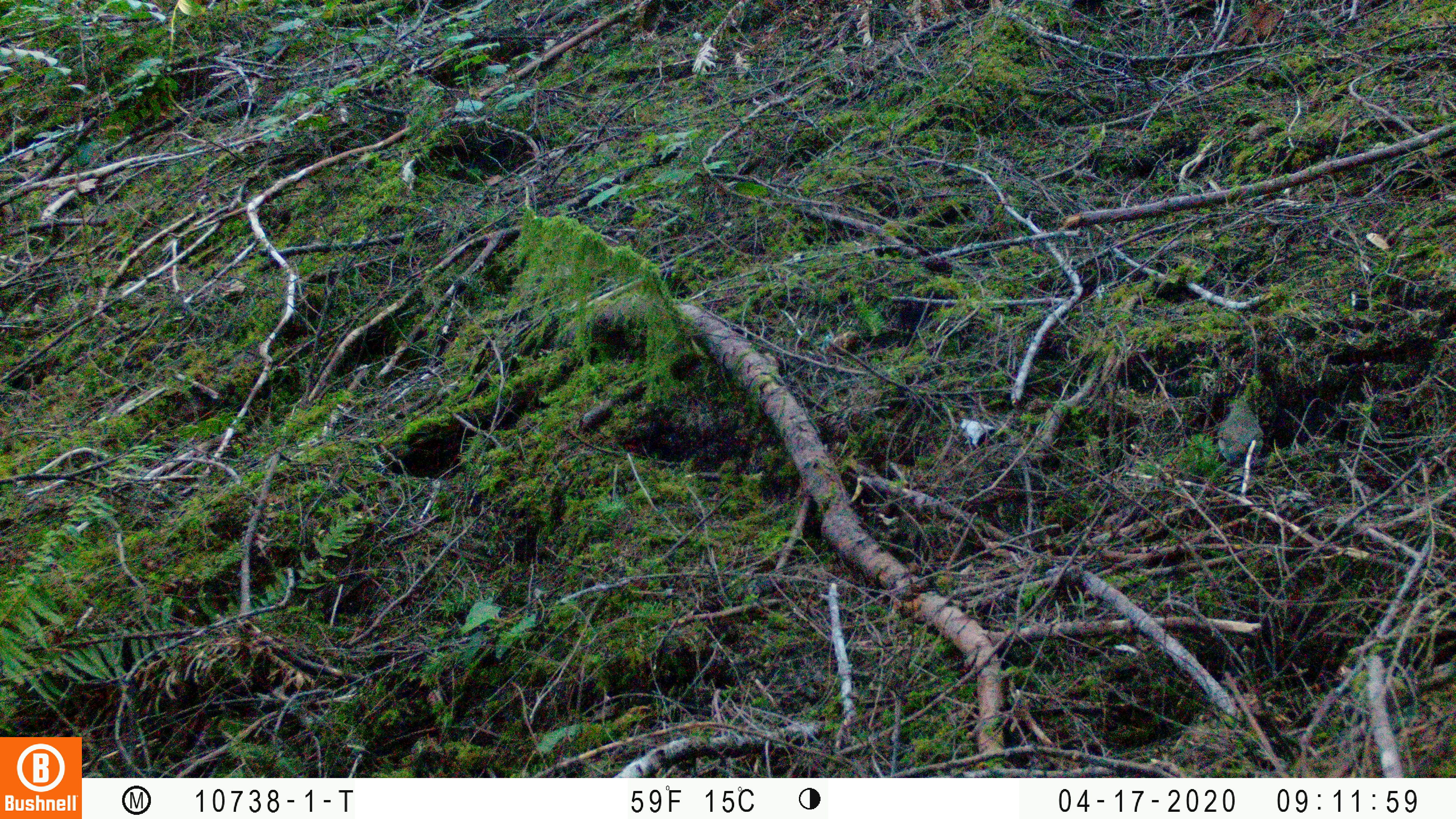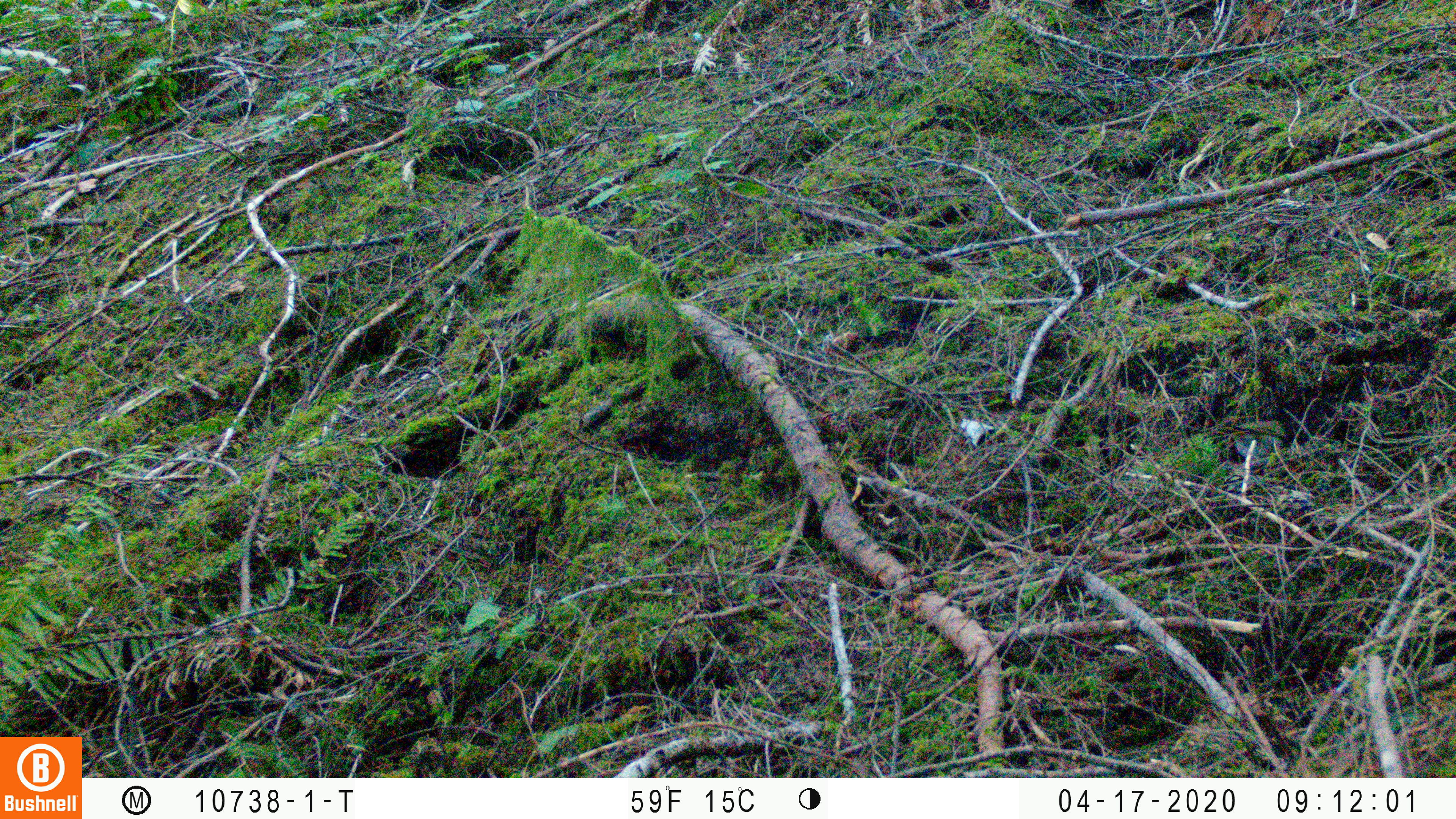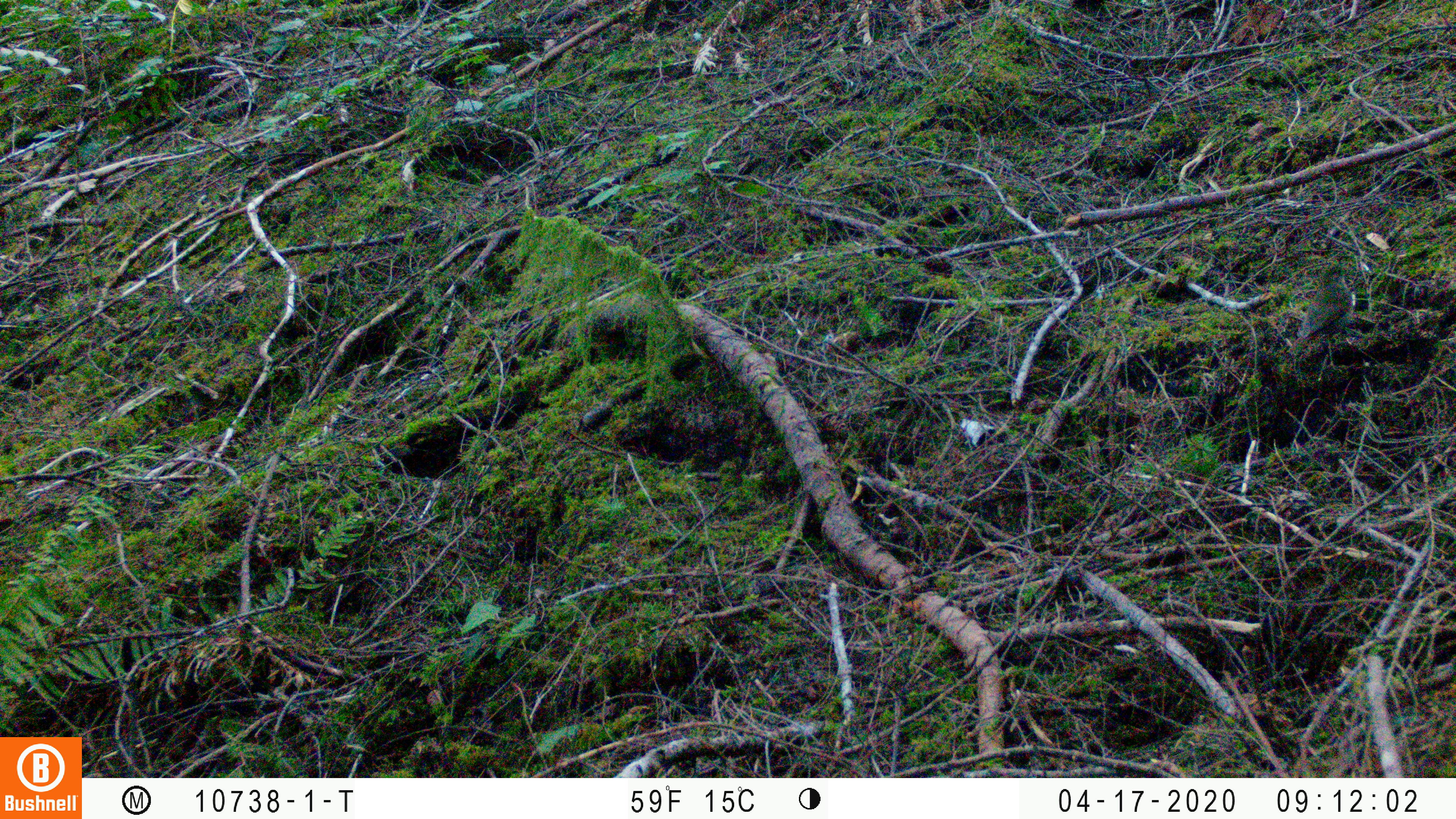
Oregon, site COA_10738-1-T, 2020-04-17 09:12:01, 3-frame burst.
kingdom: Animalia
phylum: Chordata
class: Aves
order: Passeriformes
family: Turdidae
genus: Catharus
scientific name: Catharus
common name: brown thrushes and nightingale-thrushes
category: catharus species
Catharus species (brown thrushes and nightingale-thrushes) (Catharus).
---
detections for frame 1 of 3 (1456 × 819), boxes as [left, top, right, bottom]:
catharus species: [1212, 393, 1271, 471]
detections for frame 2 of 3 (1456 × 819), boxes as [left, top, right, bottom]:
catharus species: [1218, 413, 1291, 469]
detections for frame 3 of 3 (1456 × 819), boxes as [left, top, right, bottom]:
catharus species: [1285, 256, 1359, 376]